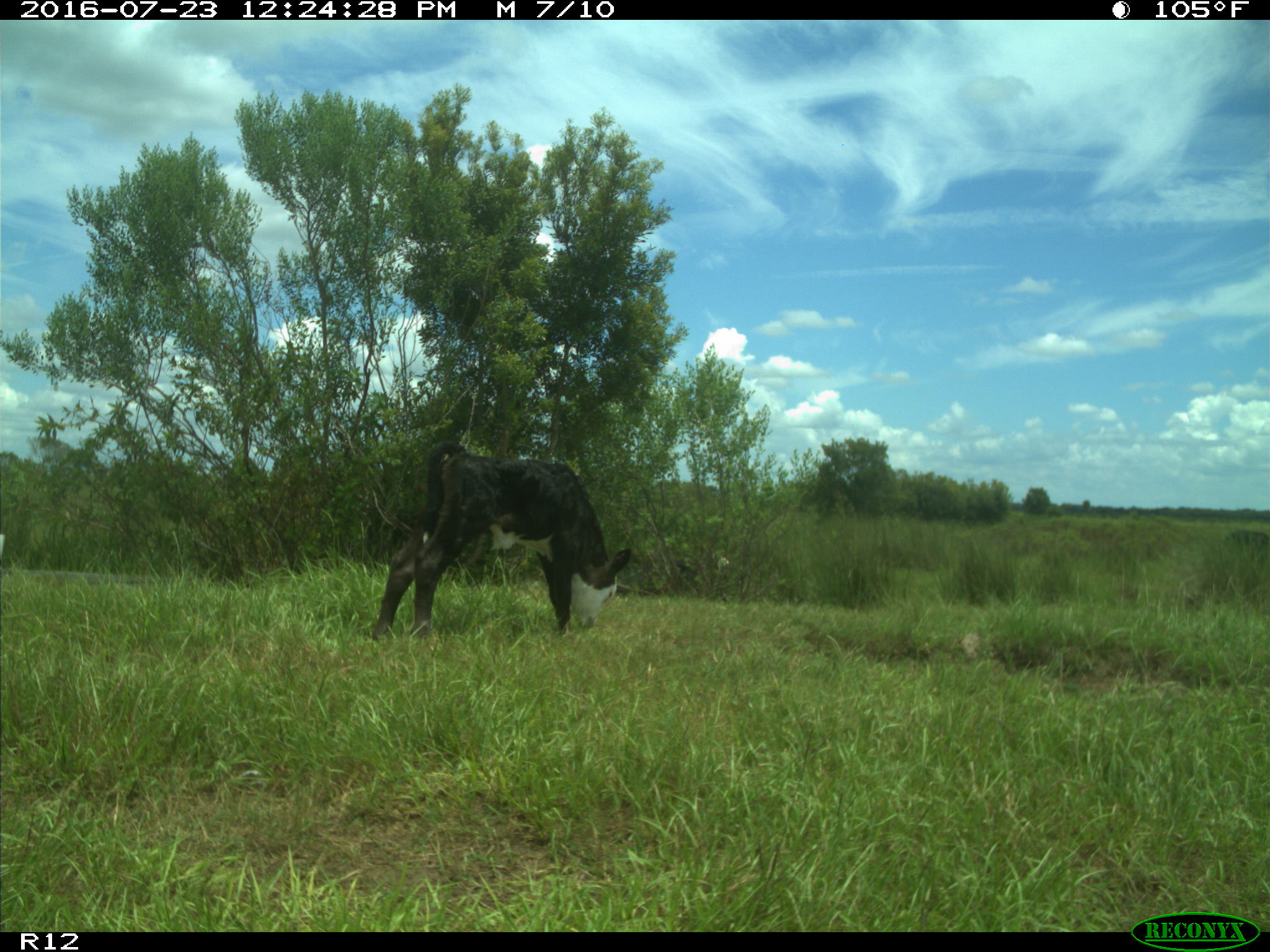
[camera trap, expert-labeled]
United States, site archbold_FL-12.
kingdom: Animalia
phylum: Chordata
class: Mammalia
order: Artiodactyla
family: Bovidae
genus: Bos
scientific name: Bos taurus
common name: domestic cow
Bos taurus (domestic cow).